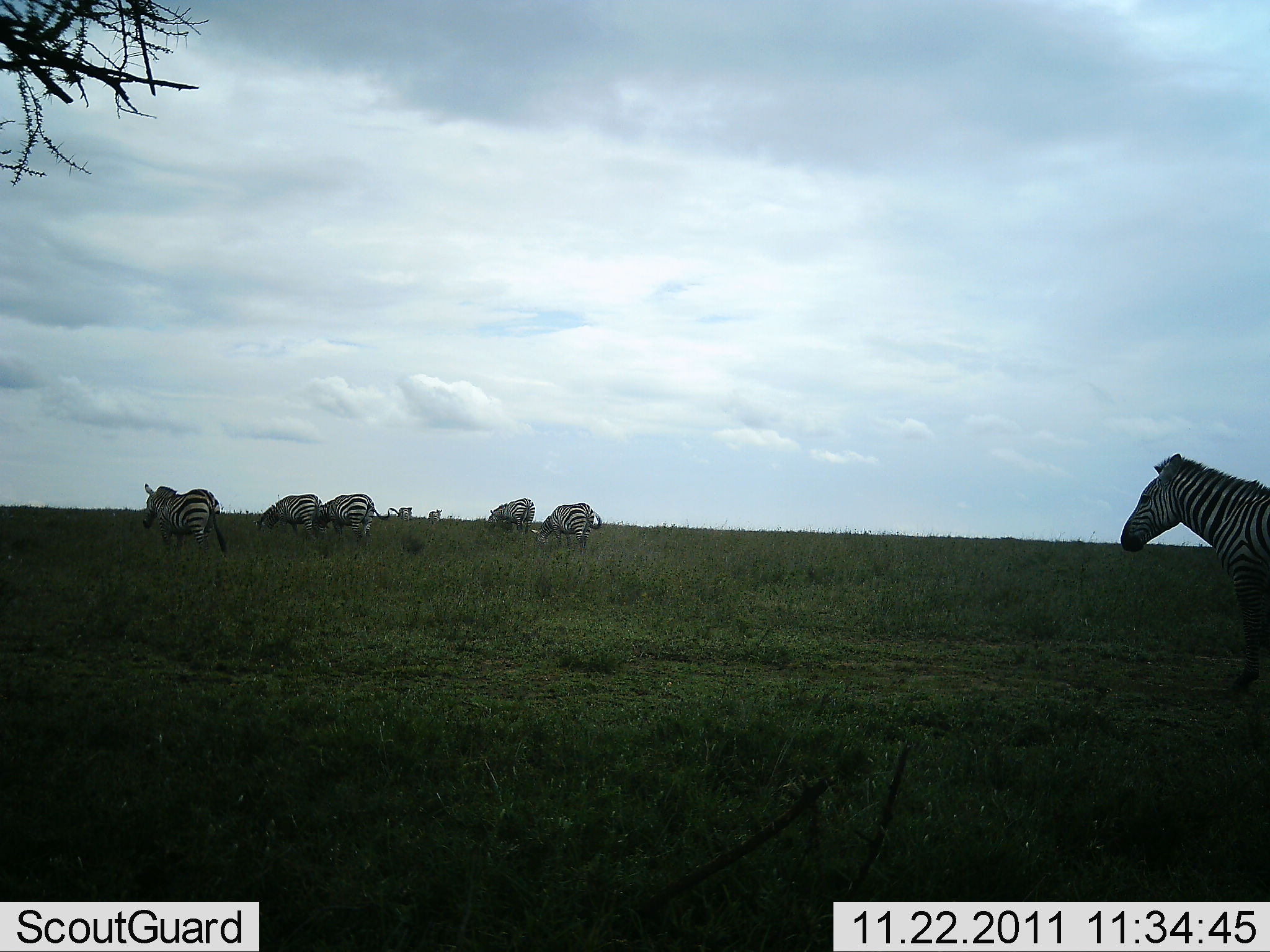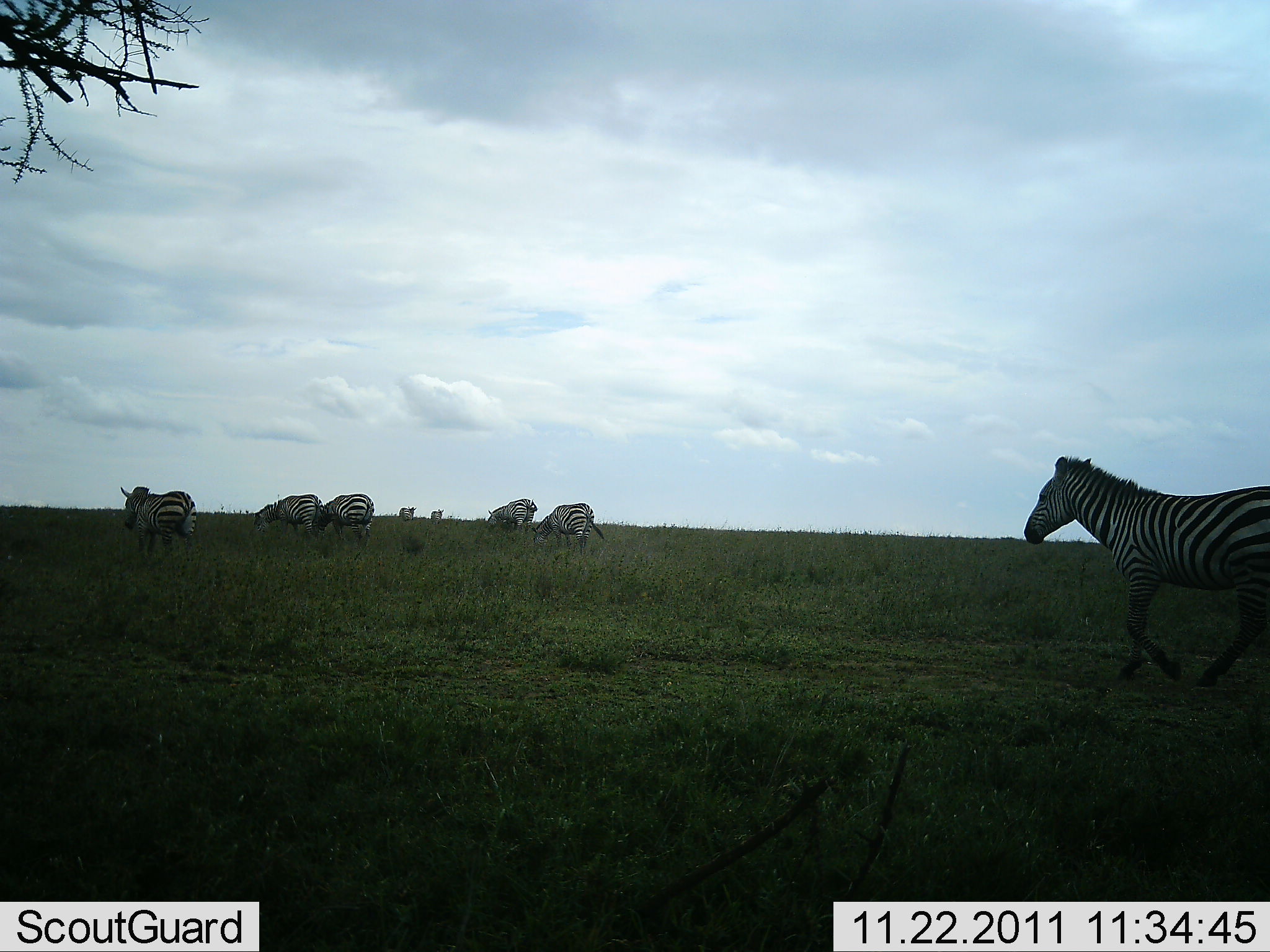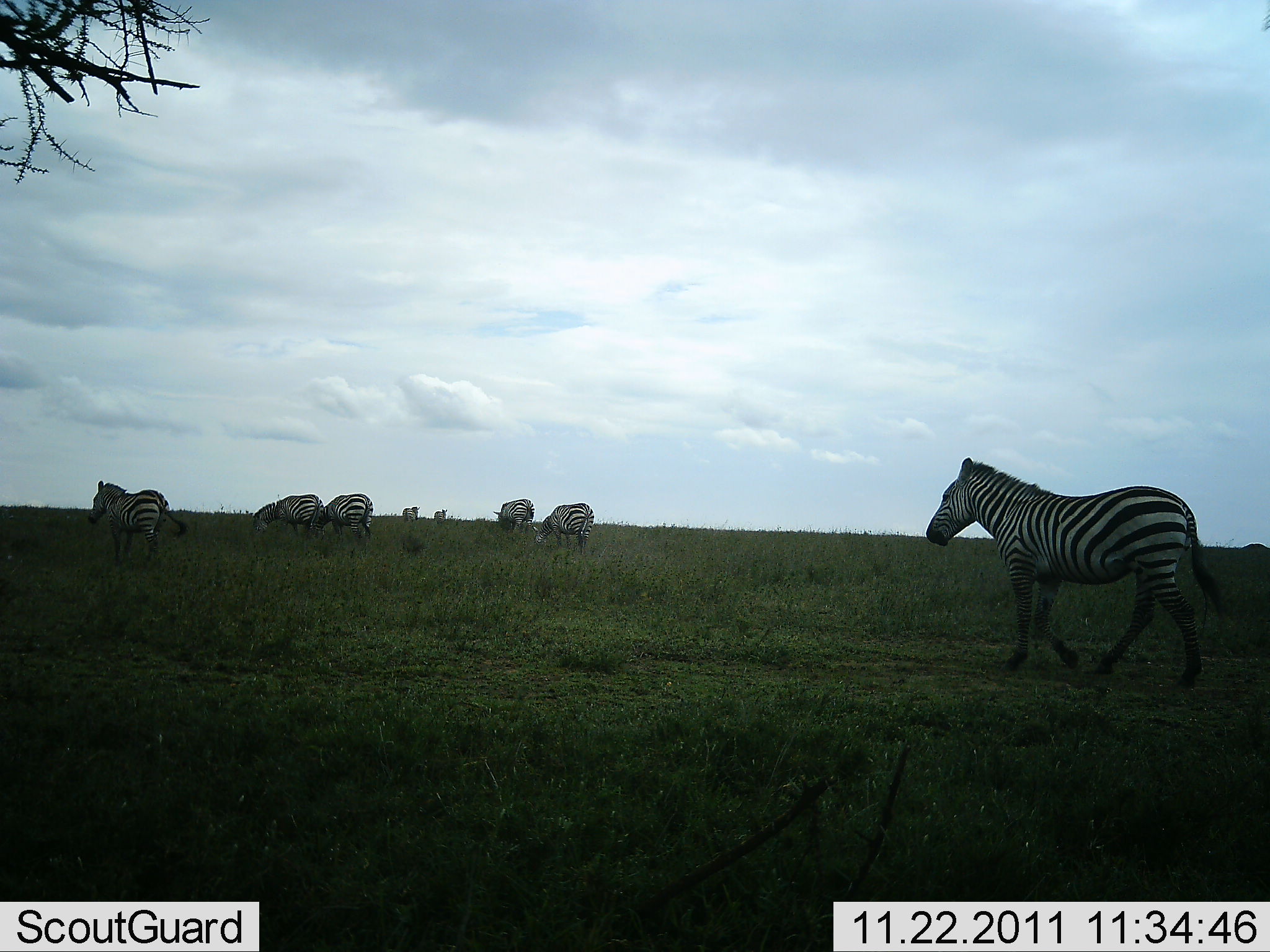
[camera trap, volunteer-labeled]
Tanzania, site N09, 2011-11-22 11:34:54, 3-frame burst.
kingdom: Animalia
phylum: Chordata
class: Mammalia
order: Perissodactyla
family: Equidae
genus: Equus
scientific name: Equus quagga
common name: plains zebra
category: zebra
Zebra (plains zebra) (Equus quagga), count 8. Behavior (volunteer vote fractions): standing 33%, resting 0%, moving 87%, interacting 0%. Young present (vote fraction): 0%. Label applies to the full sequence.